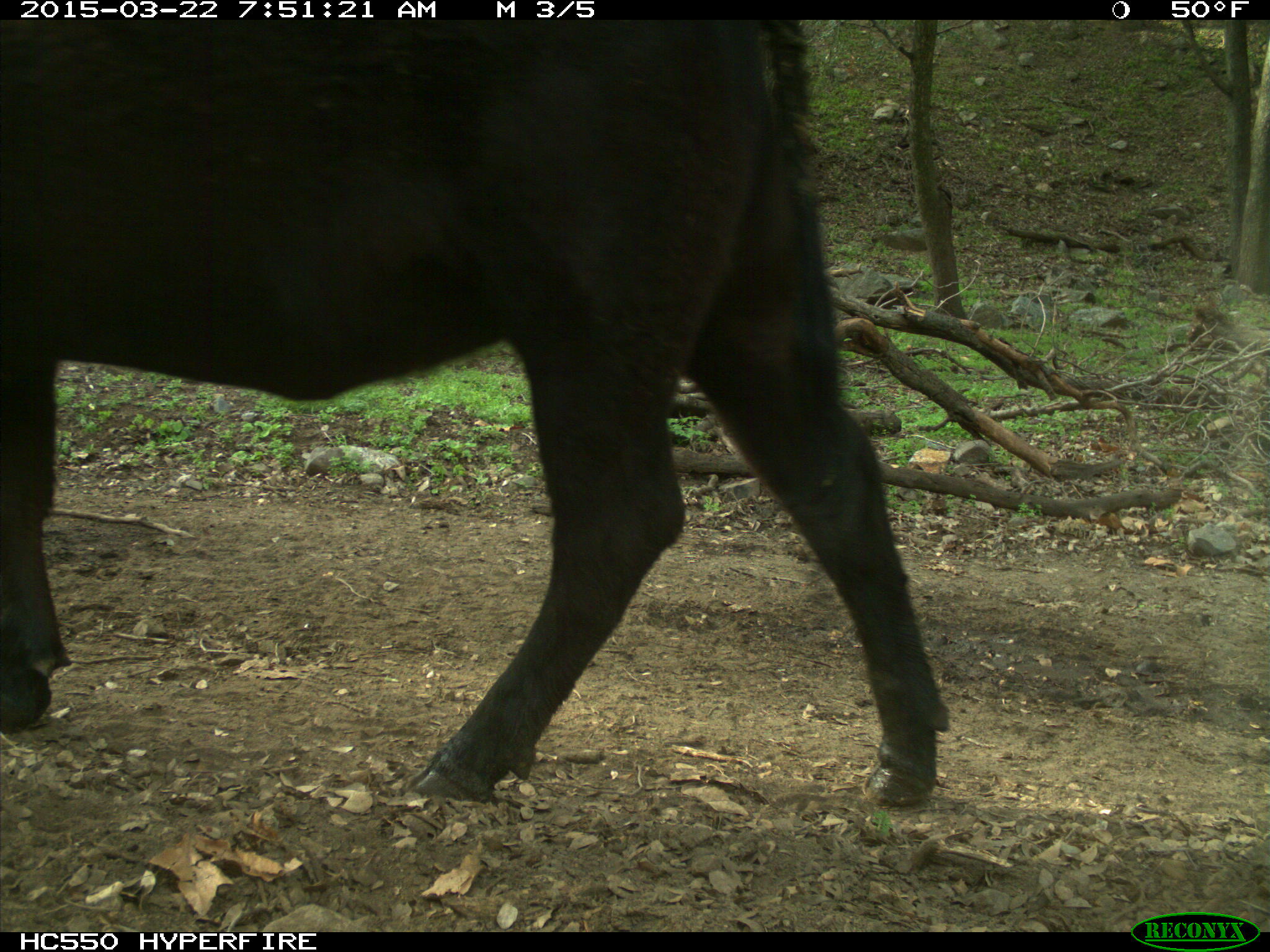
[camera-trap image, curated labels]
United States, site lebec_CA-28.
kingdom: Animalia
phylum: Chordata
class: Mammalia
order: Artiodactyla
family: Bovidae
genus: Bos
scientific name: Bos taurus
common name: domestic cow